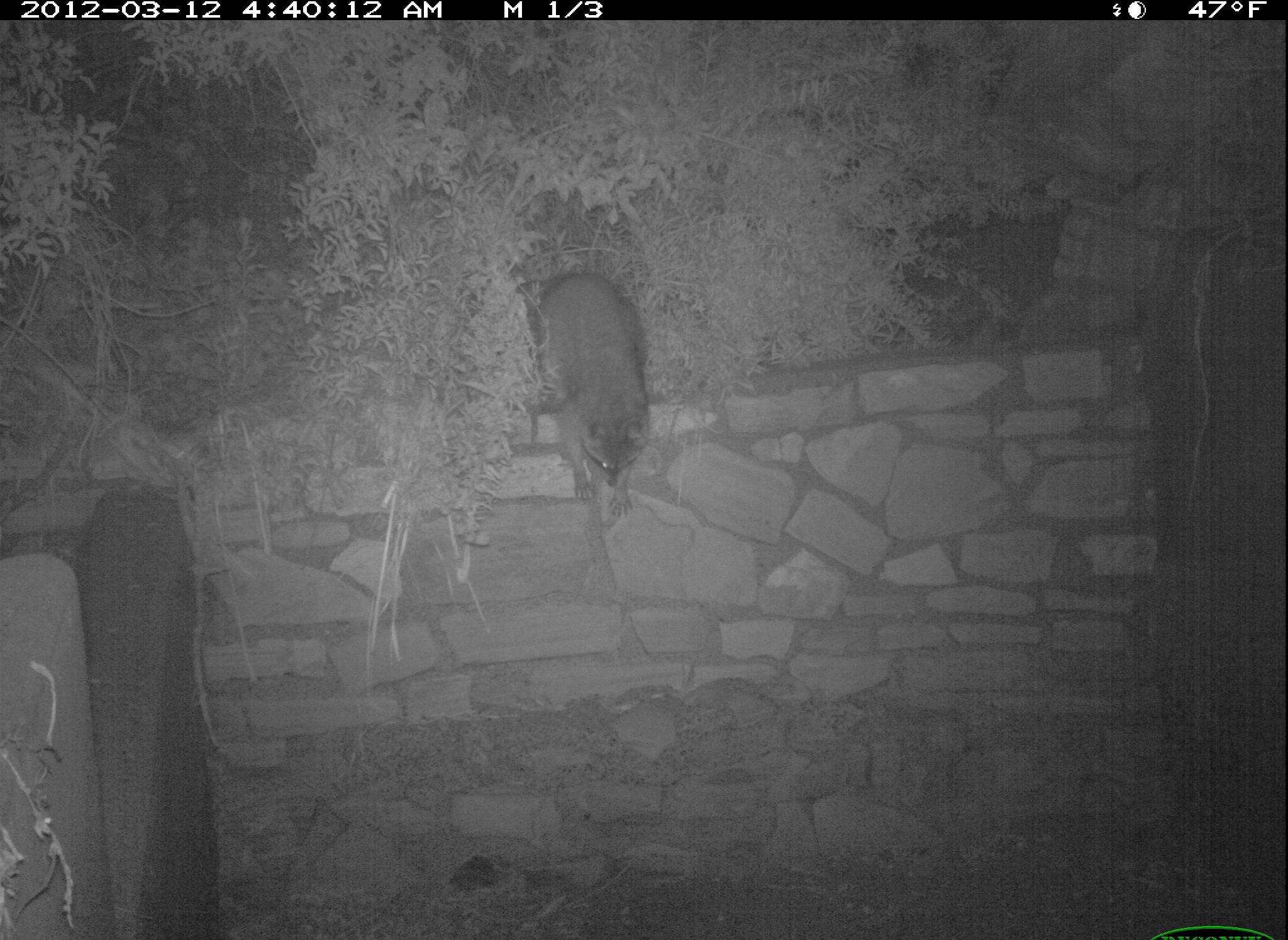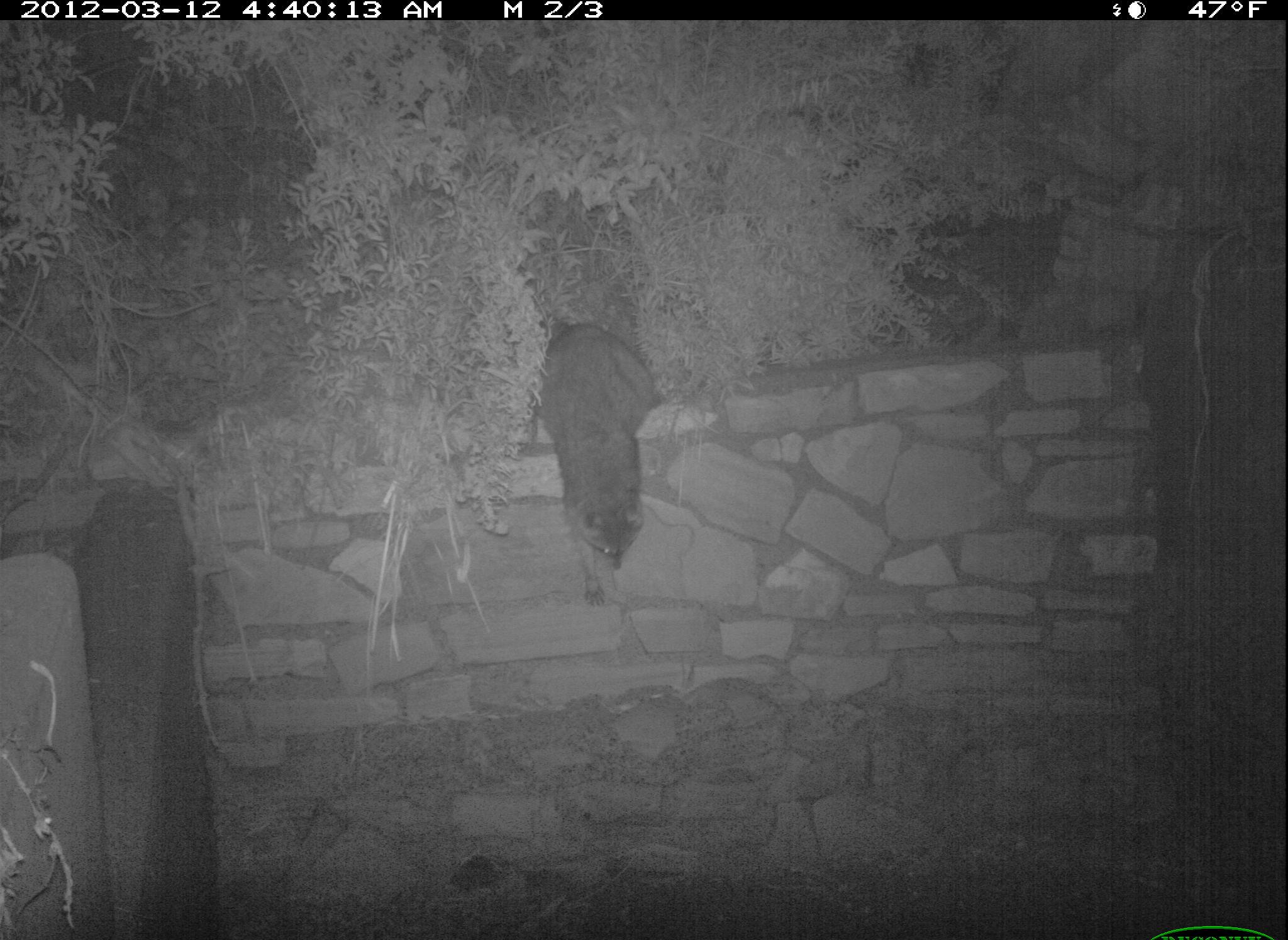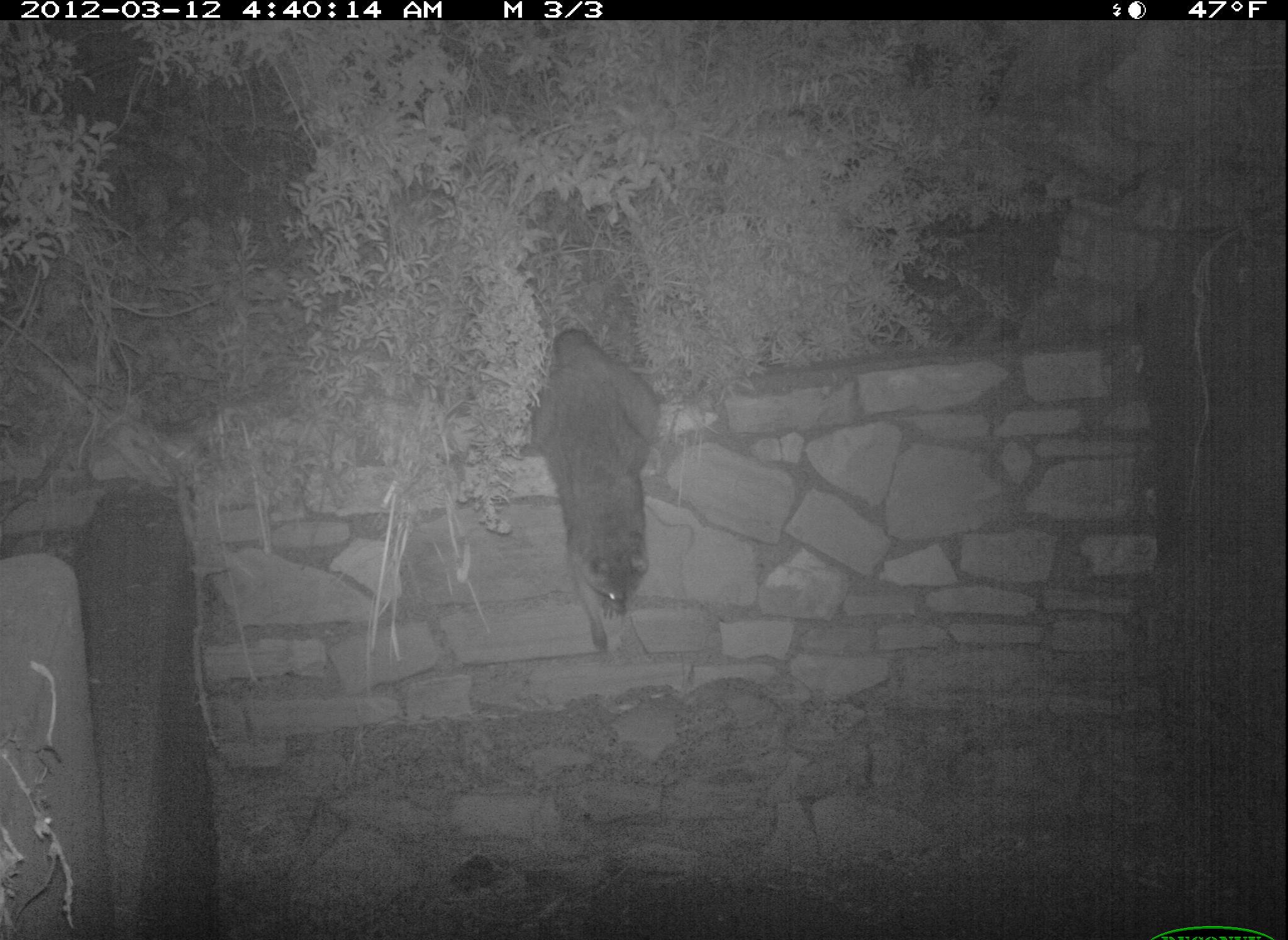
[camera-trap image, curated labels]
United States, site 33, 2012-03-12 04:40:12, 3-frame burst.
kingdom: Animalia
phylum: Chordata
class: Mammalia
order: Carnivora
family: Procyonidae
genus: Procyon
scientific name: Procyon lotor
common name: raccoon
Raccoon (Procyon lotor).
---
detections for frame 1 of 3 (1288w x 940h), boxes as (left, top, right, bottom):
raccoon: (496, 261, 675, 538)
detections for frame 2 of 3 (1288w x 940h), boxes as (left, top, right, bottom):
raccoon: (539, 316, 679, 606)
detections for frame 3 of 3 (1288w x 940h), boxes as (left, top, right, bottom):
raccoon: (510, 298, 699, 699)